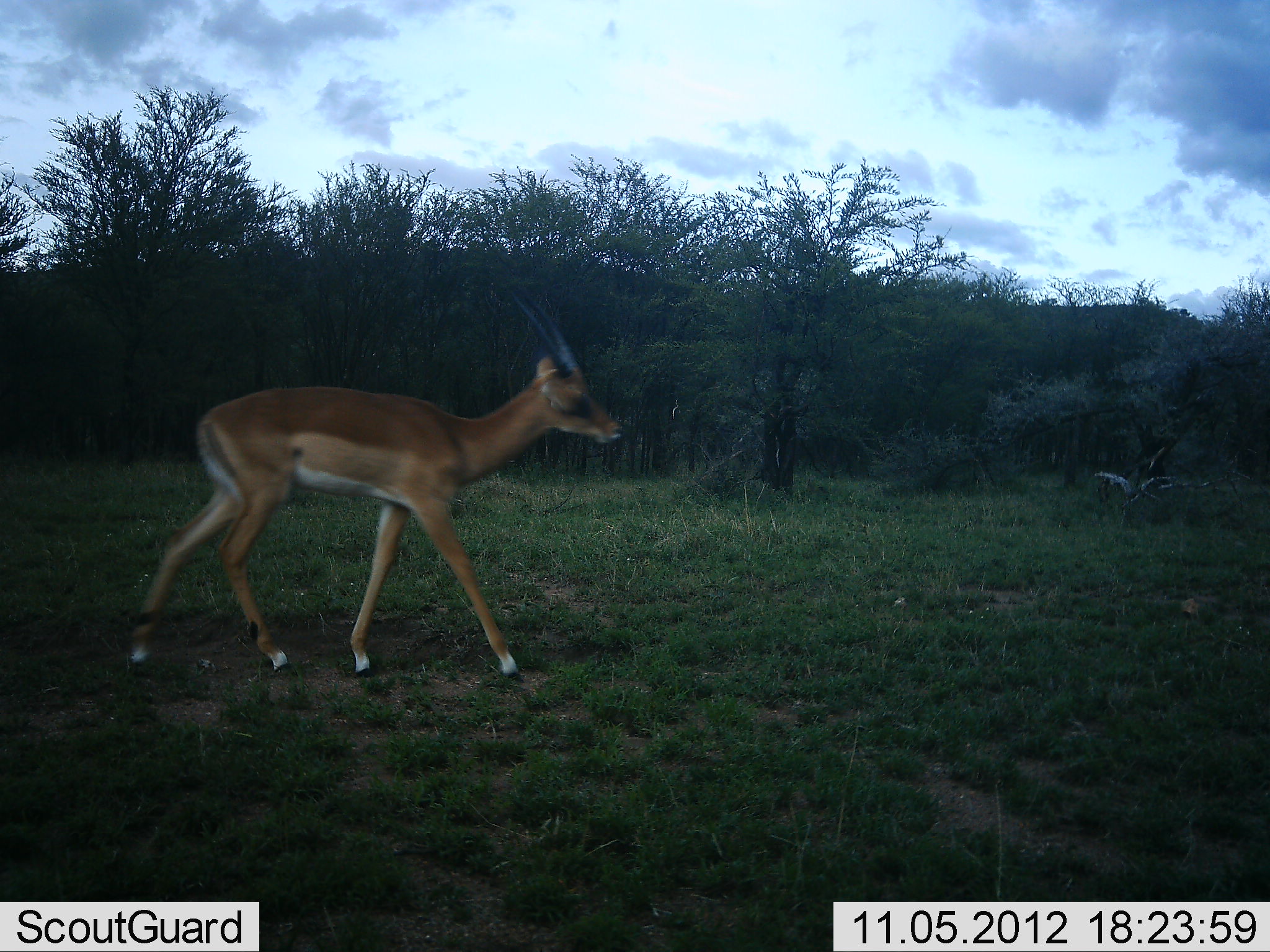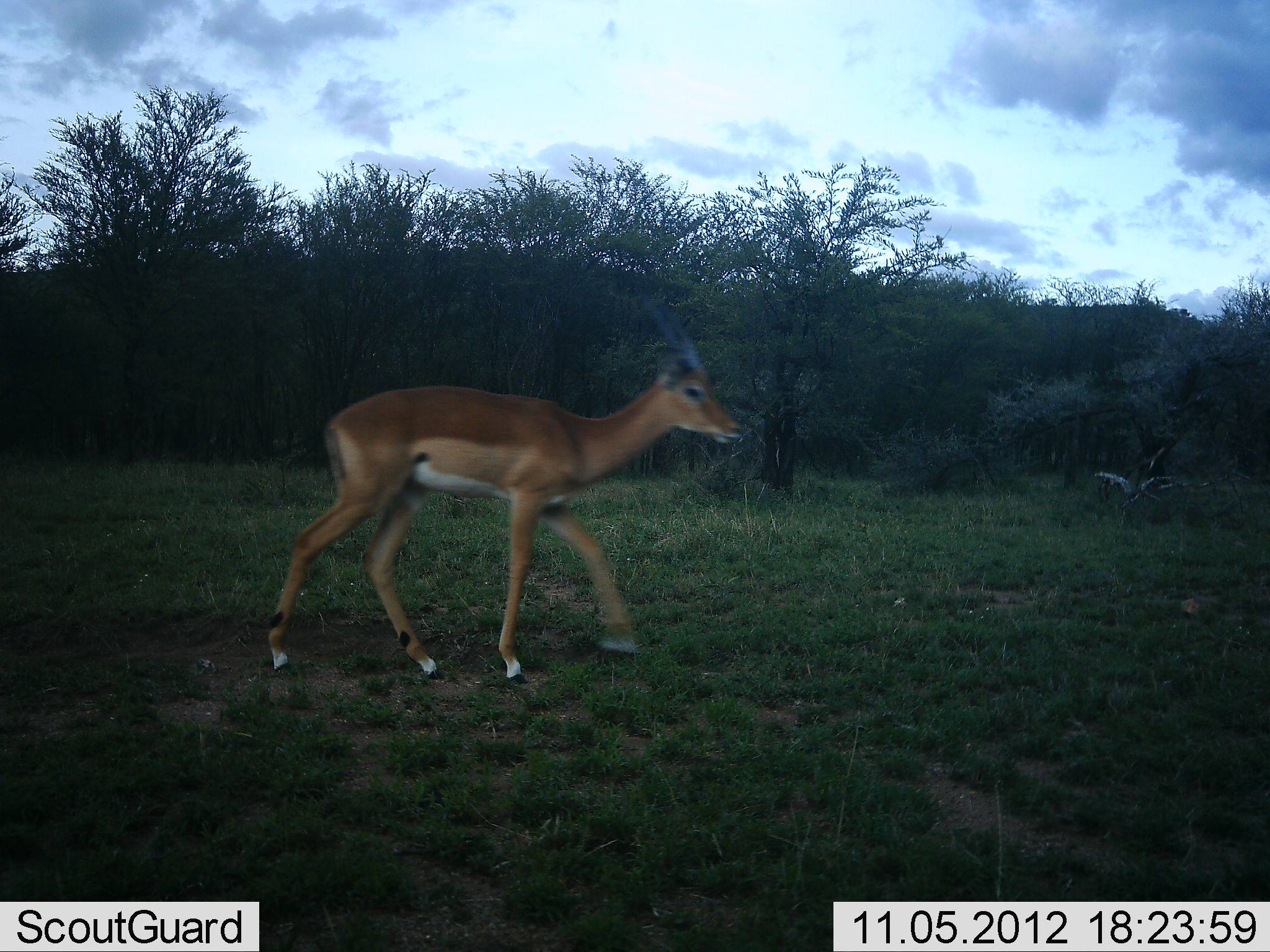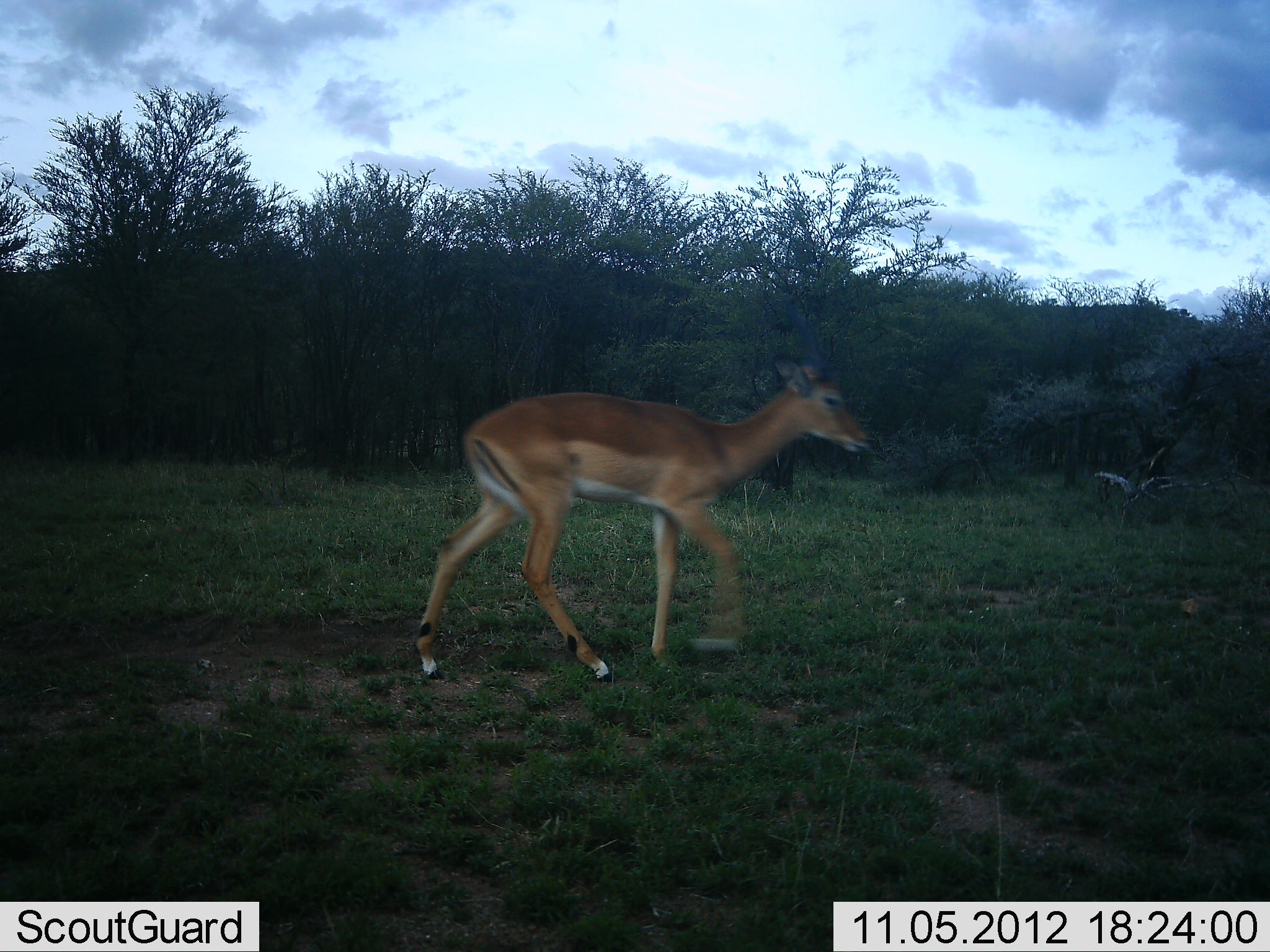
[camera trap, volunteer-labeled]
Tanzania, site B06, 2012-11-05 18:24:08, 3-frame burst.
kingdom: Animalia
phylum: Chordata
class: Mammalia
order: Artiodactyla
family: Bovidae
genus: Aepyceros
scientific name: Aepyceros melampus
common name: impala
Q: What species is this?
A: Impala (Aepyceros melampus).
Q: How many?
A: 1.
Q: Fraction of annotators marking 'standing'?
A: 0%.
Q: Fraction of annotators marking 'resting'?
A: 0%.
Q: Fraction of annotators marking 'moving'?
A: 100%.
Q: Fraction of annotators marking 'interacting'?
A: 0%.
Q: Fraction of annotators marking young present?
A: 0%.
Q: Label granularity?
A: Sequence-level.